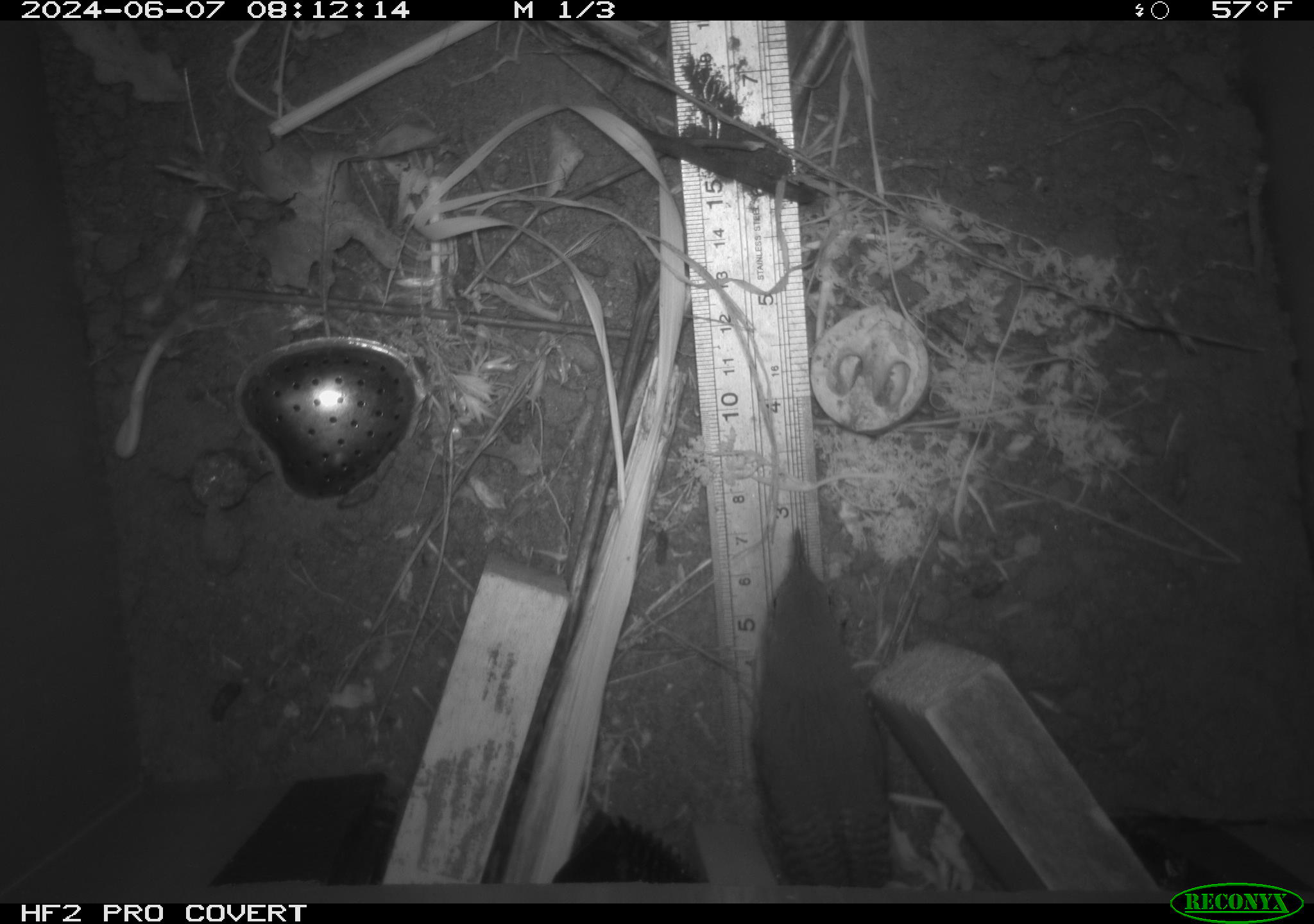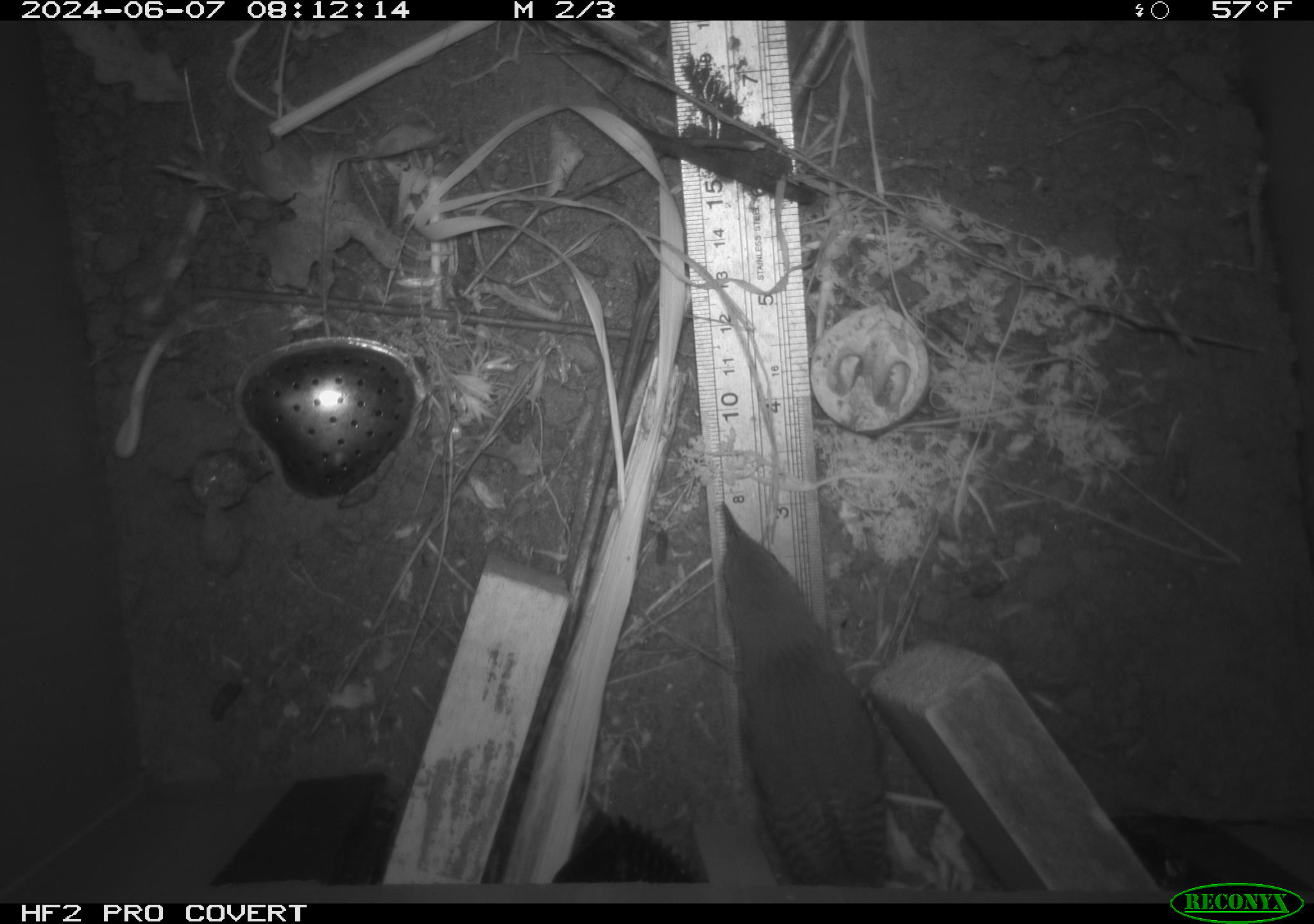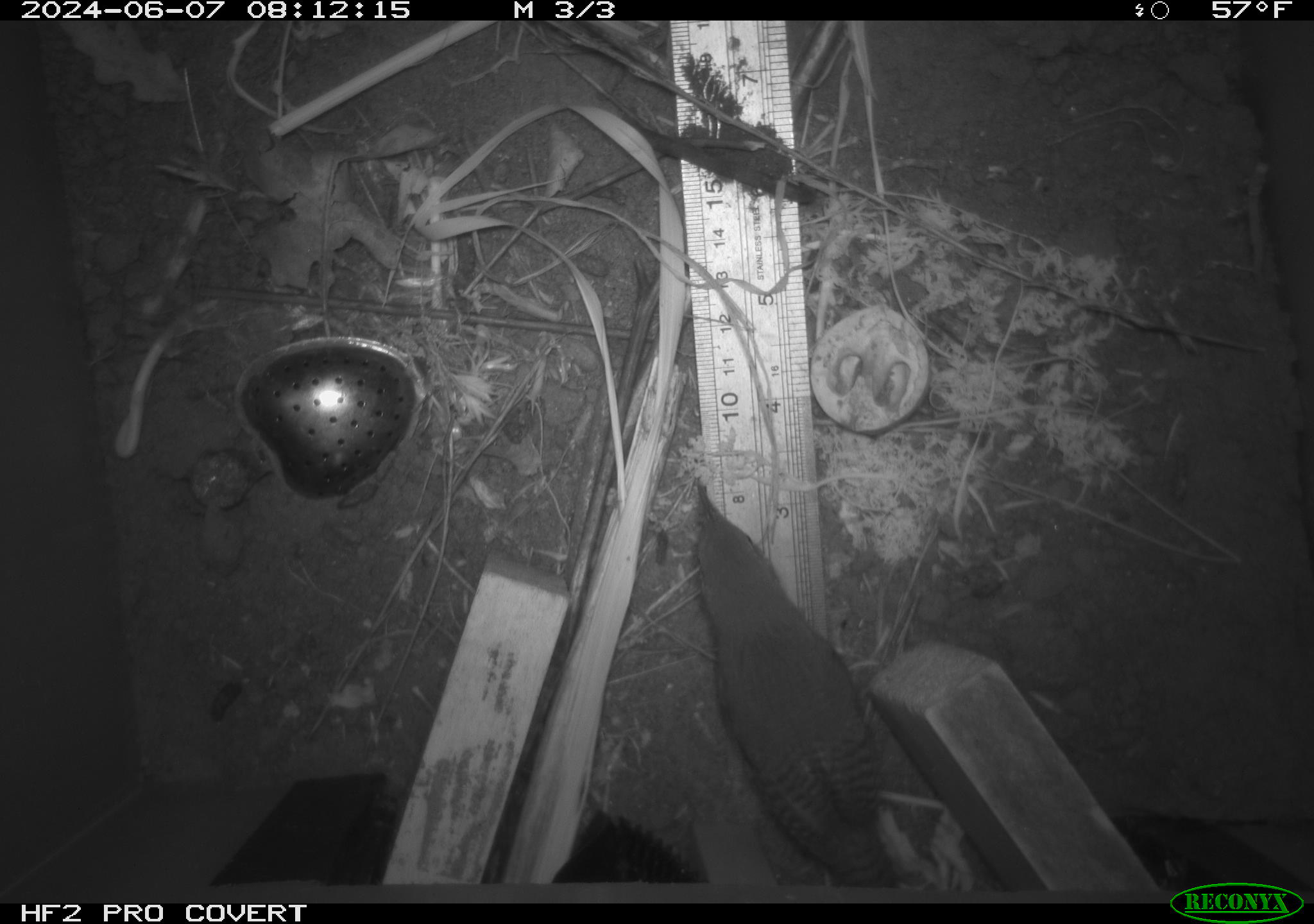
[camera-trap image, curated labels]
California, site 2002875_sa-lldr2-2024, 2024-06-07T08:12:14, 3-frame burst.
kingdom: Animalia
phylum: Chordata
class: Aves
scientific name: Aves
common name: bird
Bird (Aves).